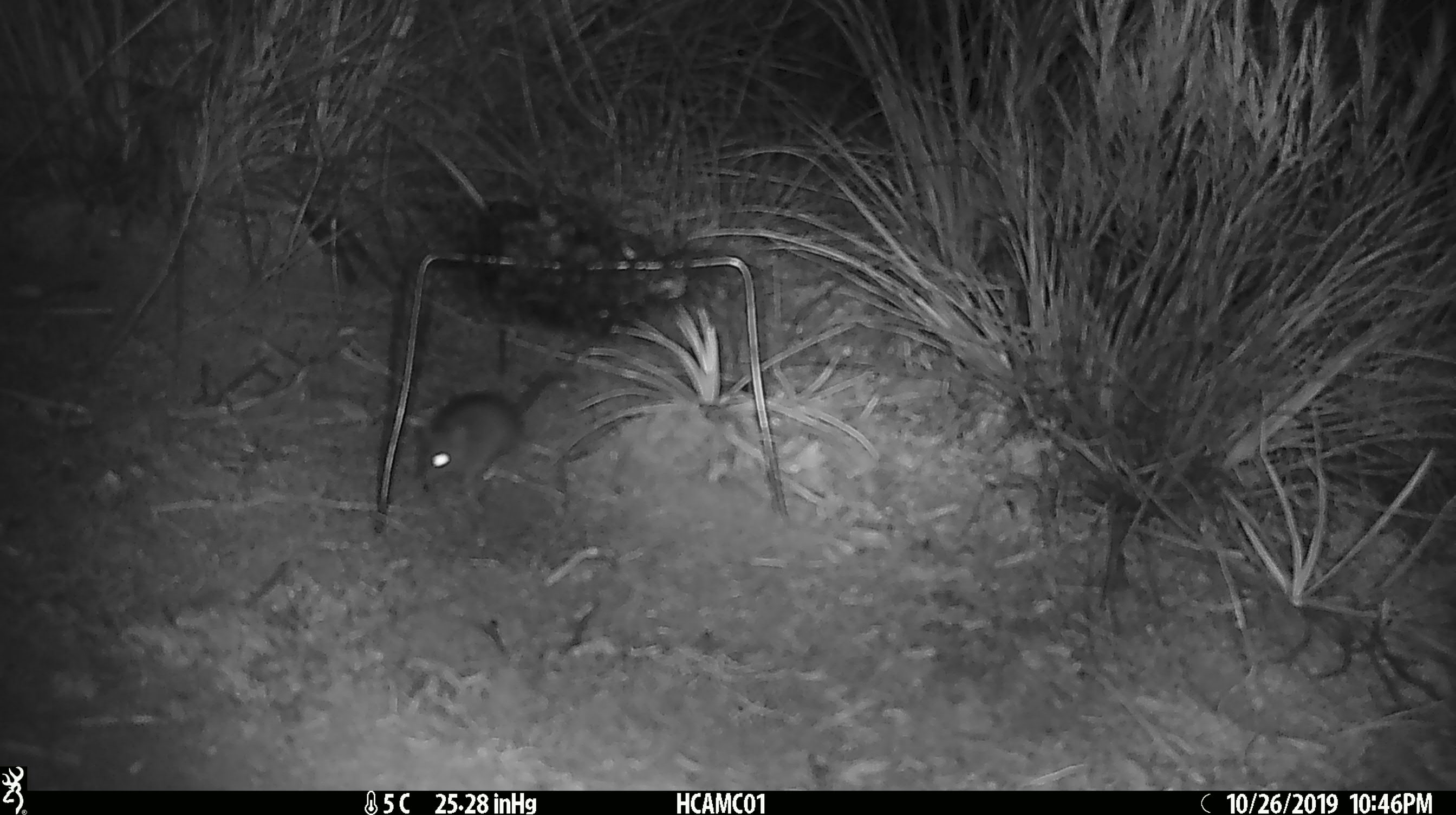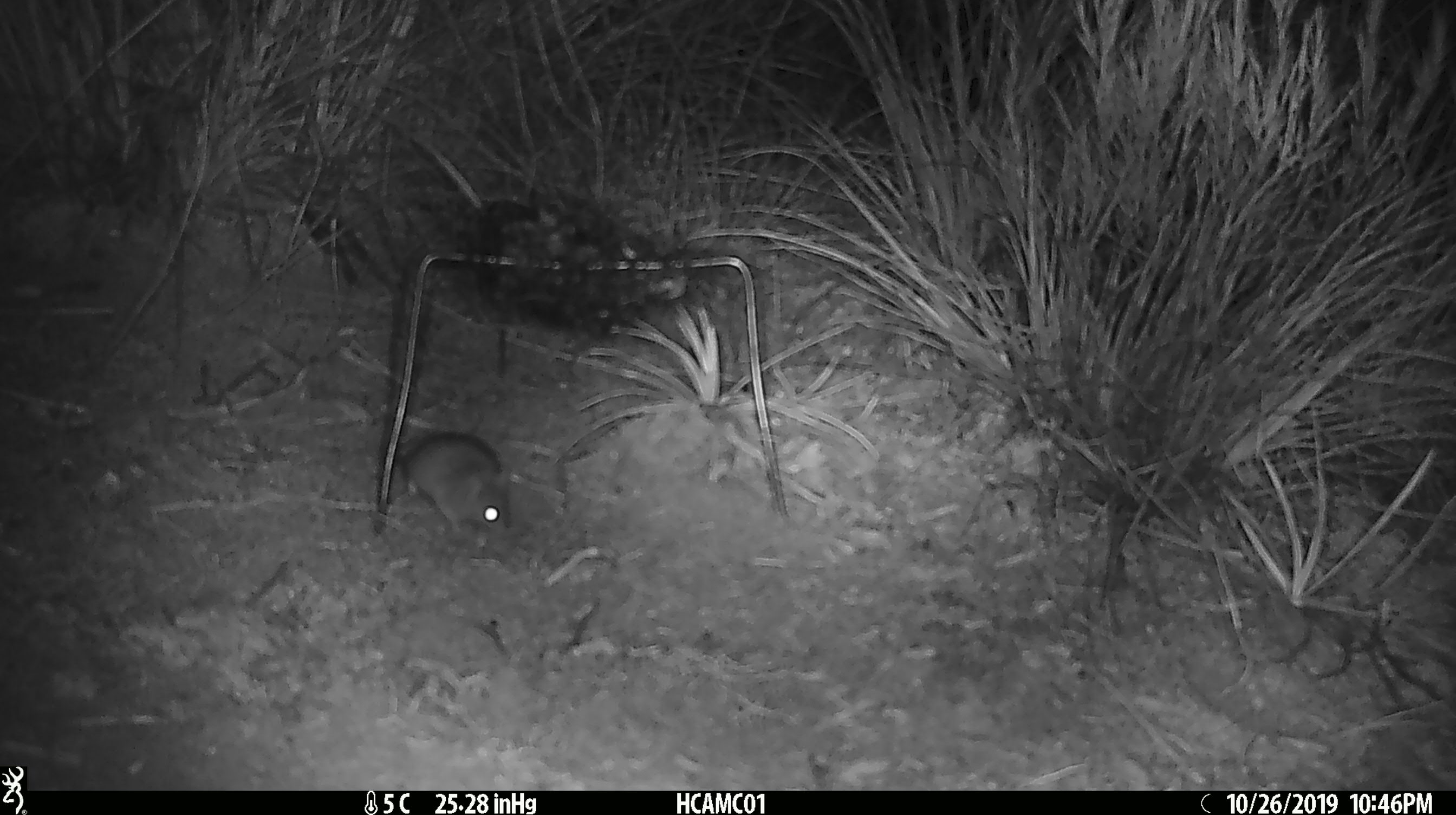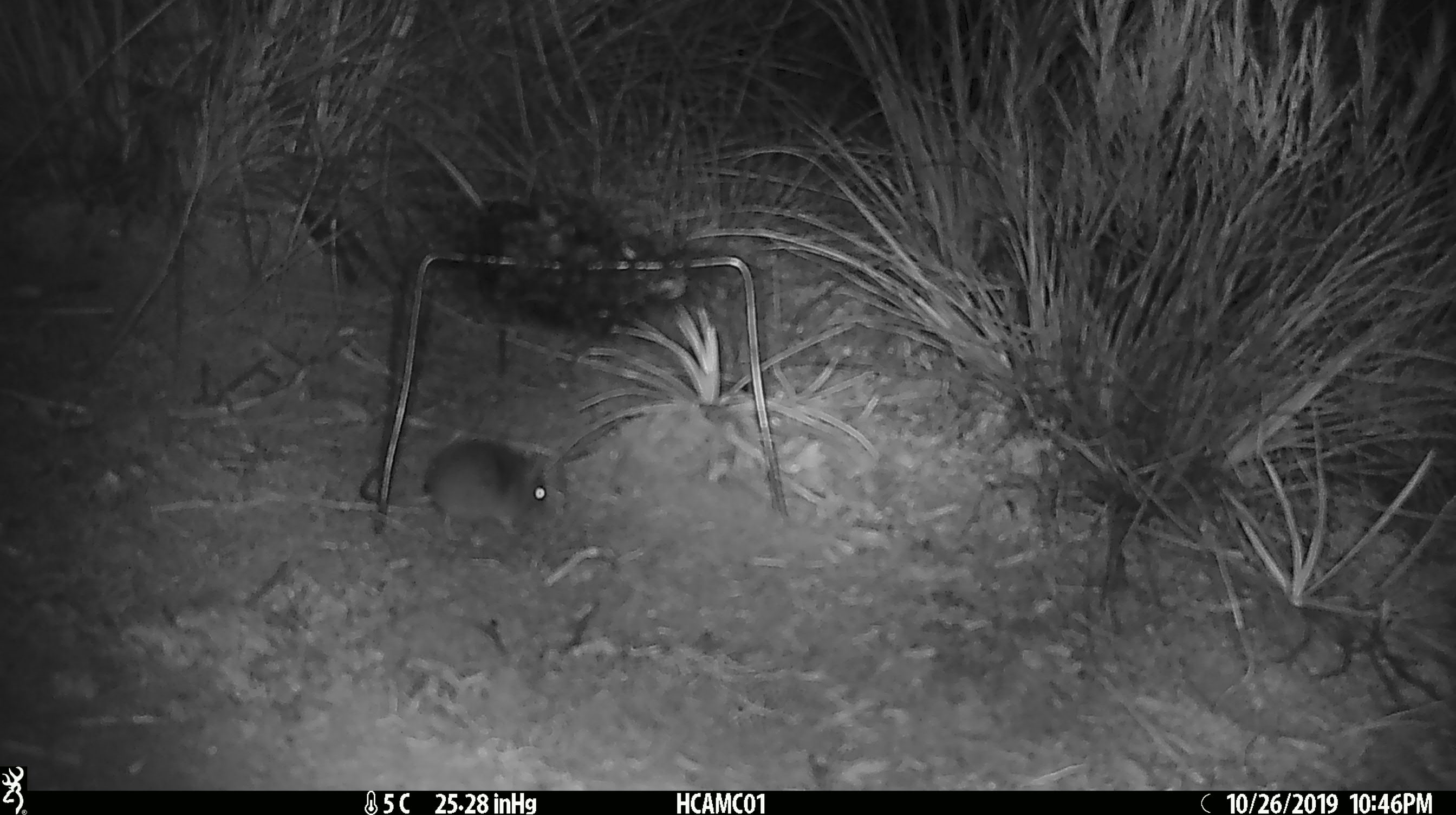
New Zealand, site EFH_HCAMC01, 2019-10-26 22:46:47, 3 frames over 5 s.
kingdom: Animalia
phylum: Chordata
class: Mammalia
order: Rodentia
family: Muridae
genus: Mus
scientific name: Mus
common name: mouse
Mouse (Mus).